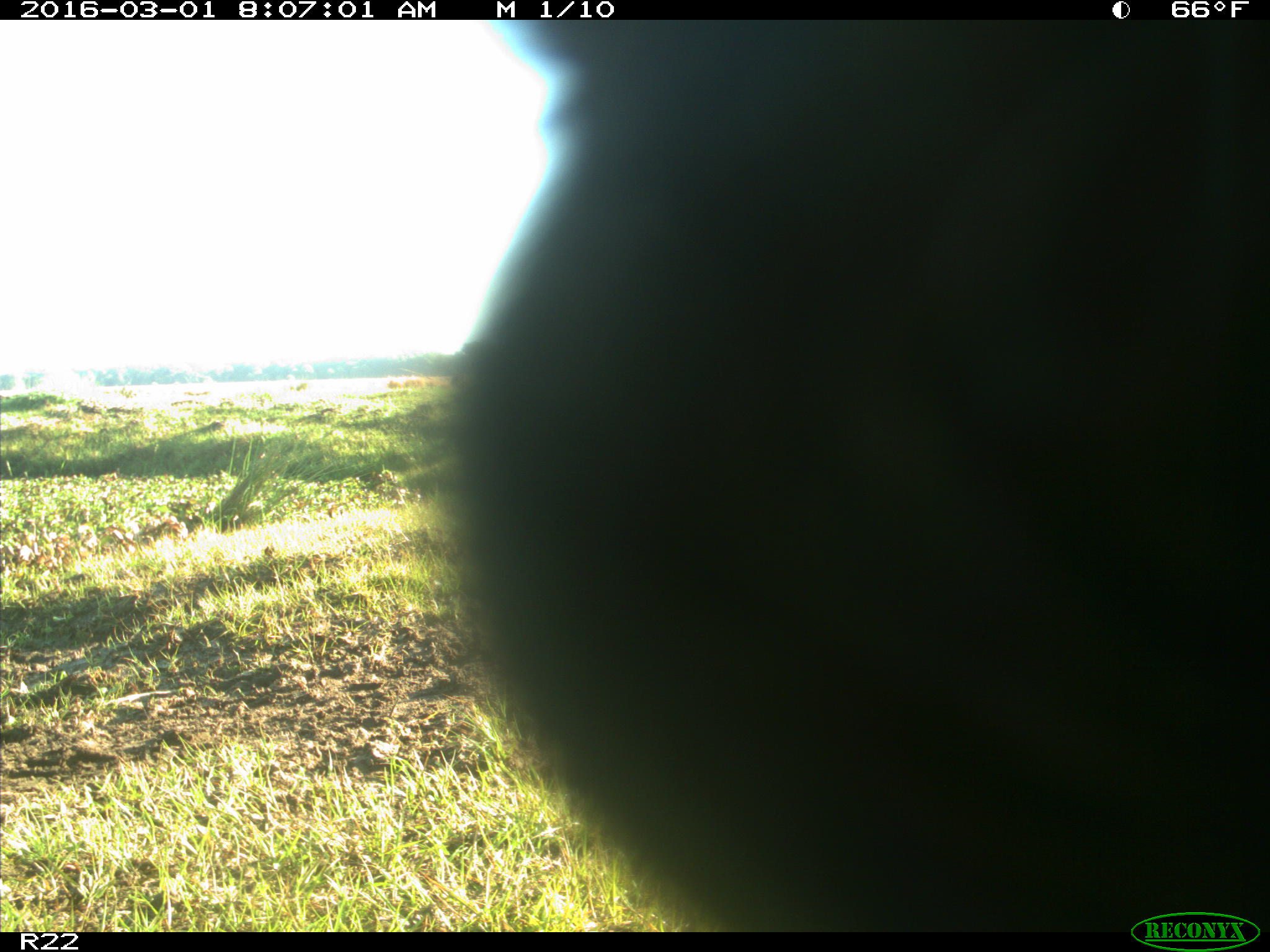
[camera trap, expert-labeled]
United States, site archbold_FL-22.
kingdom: Animalia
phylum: Chordata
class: Mammalia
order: Artiodactyla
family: Bovidae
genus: Bos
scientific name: Bos taurus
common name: domestic cow